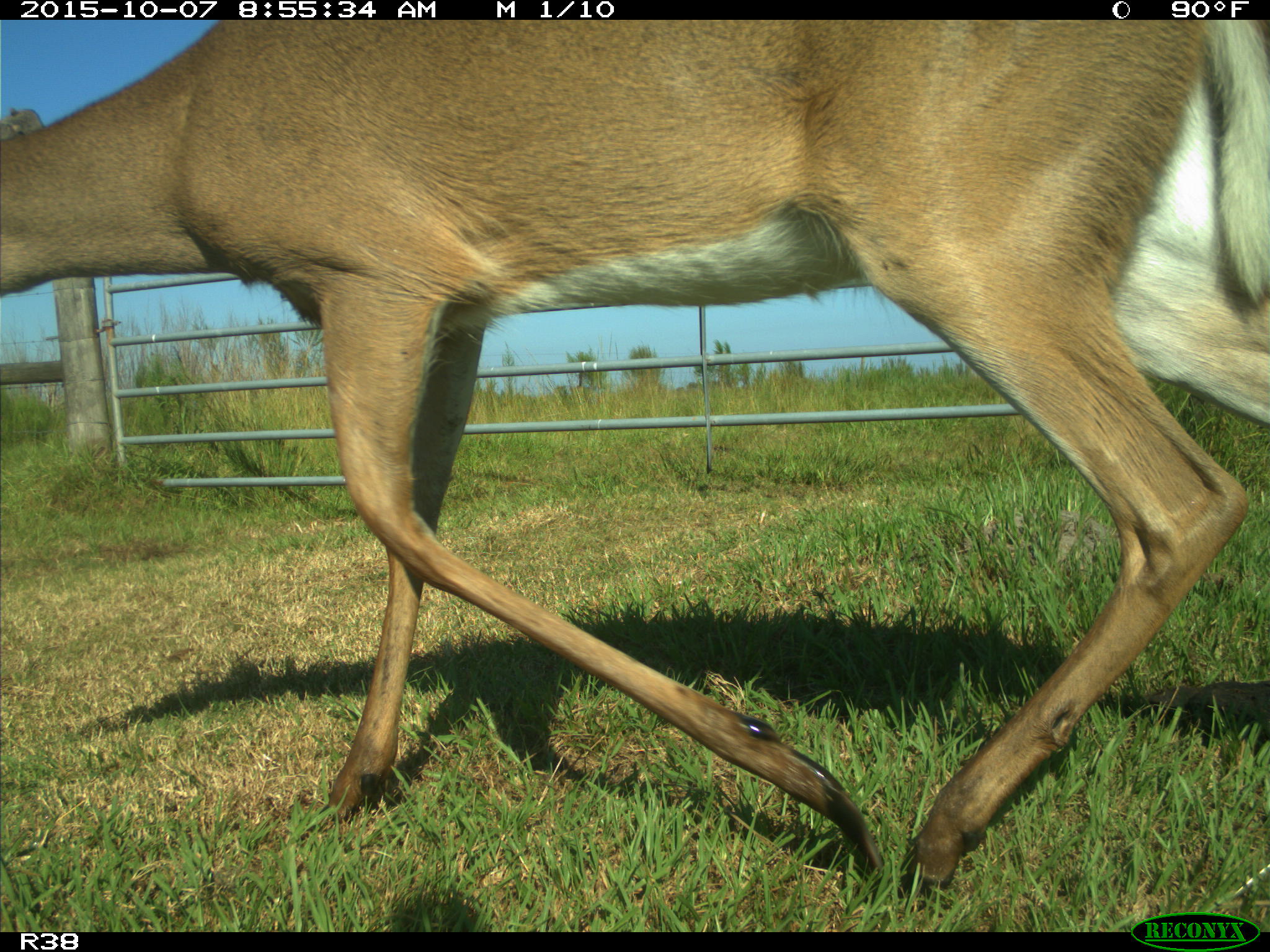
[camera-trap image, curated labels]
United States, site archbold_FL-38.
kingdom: Animalia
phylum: Chordata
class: Mammalia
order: Artiodactyla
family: Cervidae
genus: Odocoileus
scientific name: Odocoileus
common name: deer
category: unidentified deer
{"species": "unidentified deer (deer) (Odocoileus)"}